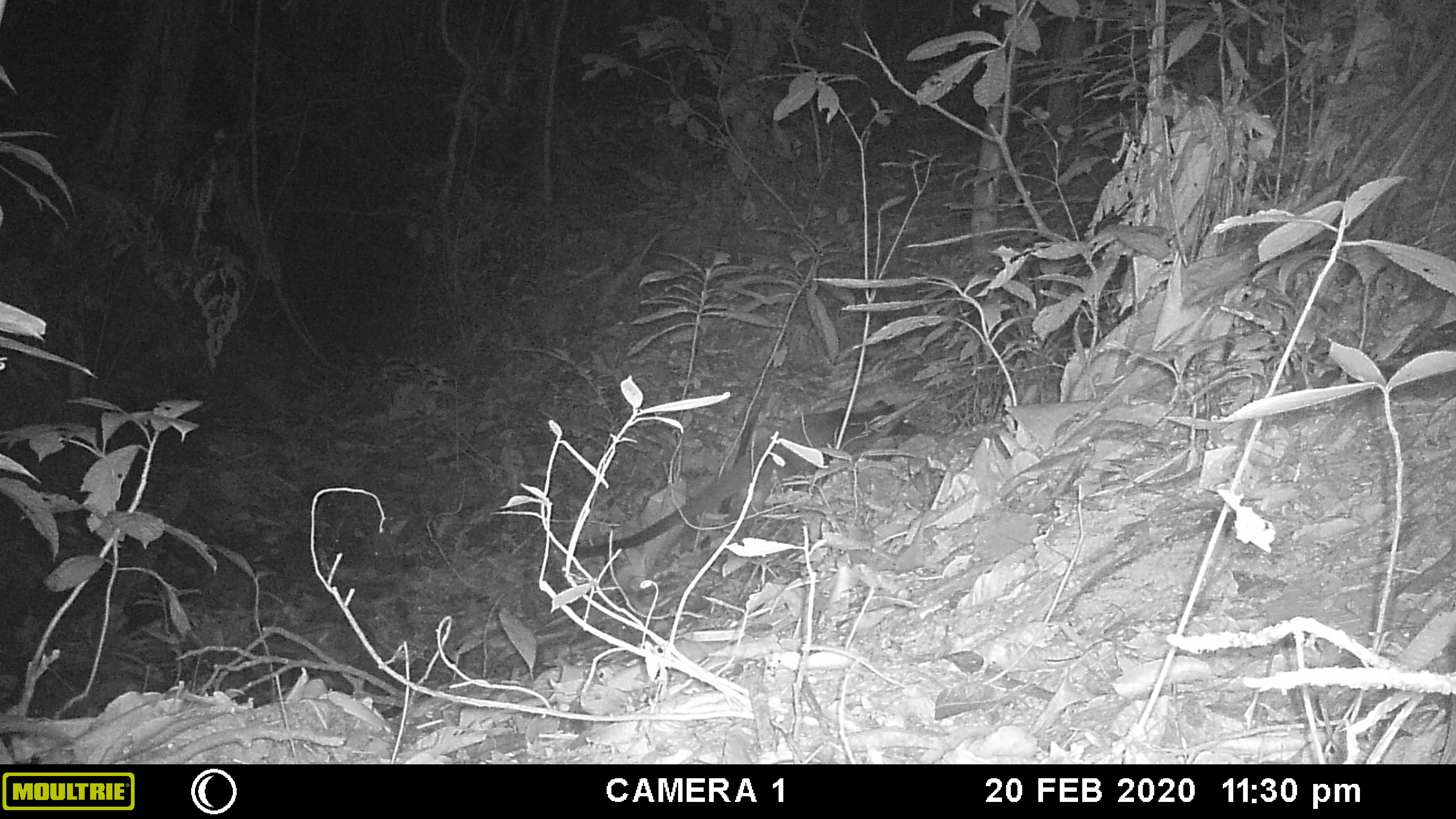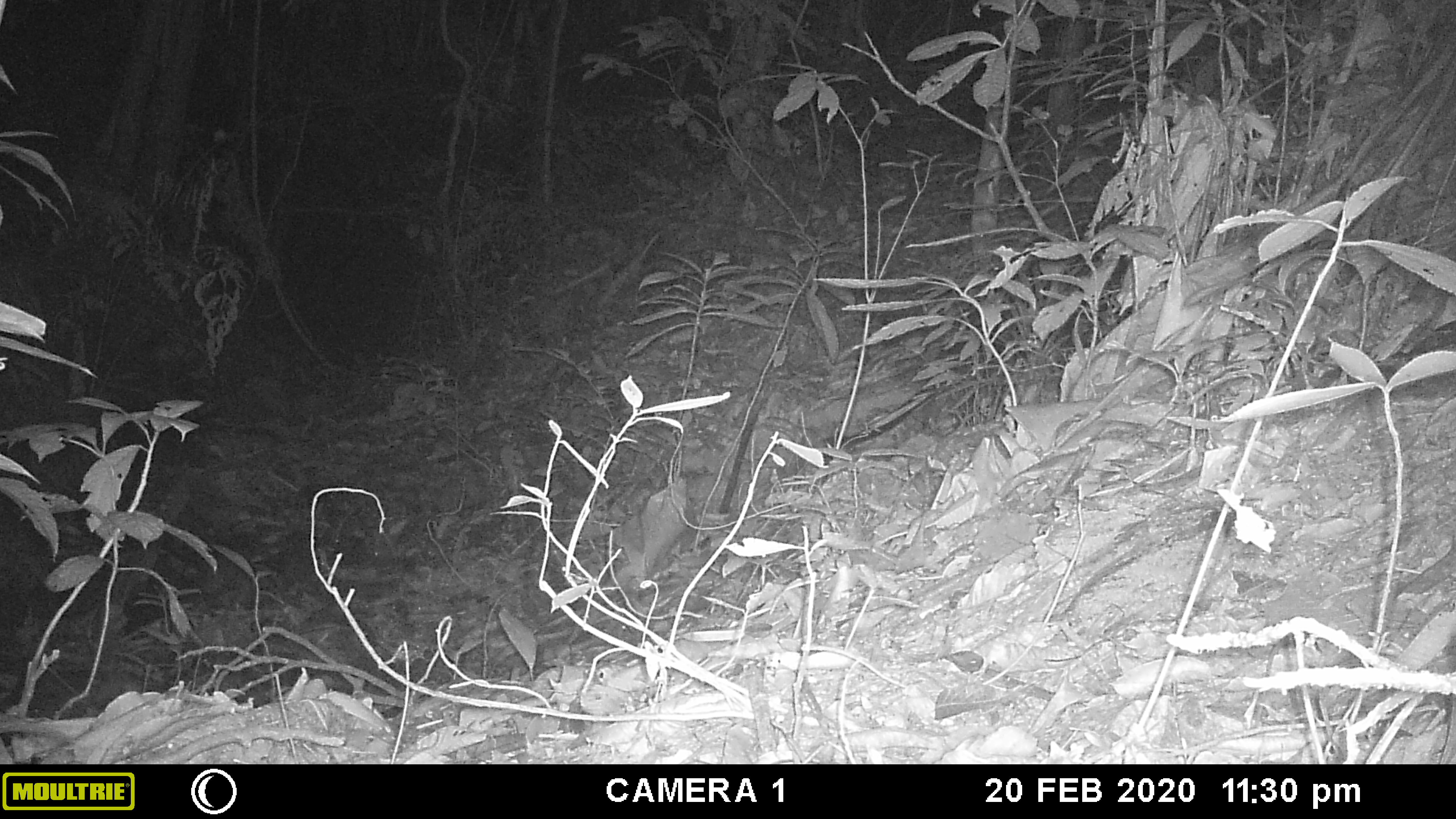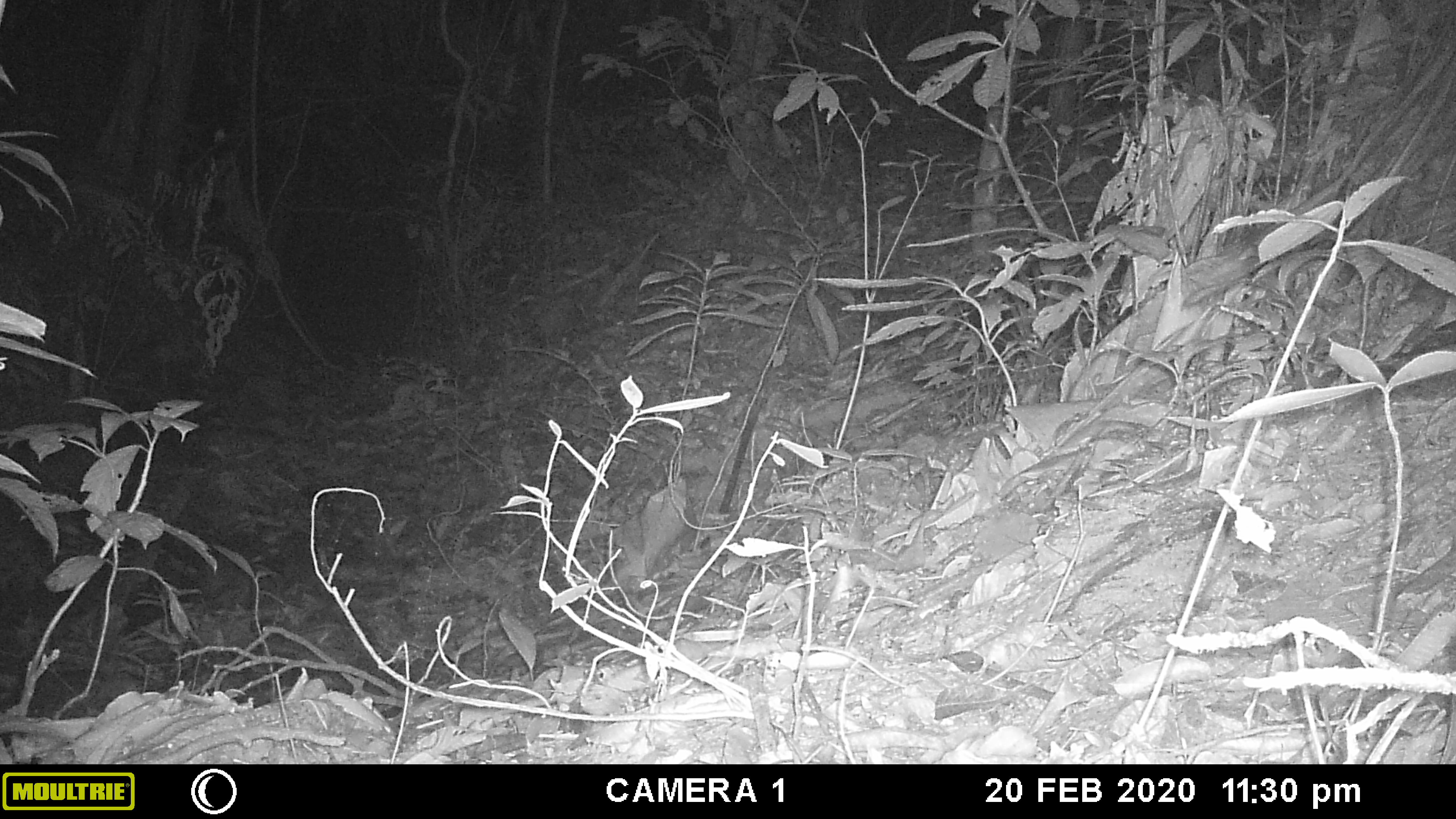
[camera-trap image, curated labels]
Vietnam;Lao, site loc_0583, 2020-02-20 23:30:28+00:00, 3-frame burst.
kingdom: Animalia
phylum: Chordata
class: Mammalia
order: Carnivora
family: Viverridae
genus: Paguma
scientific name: Paguma larvata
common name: masked palm civet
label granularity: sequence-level